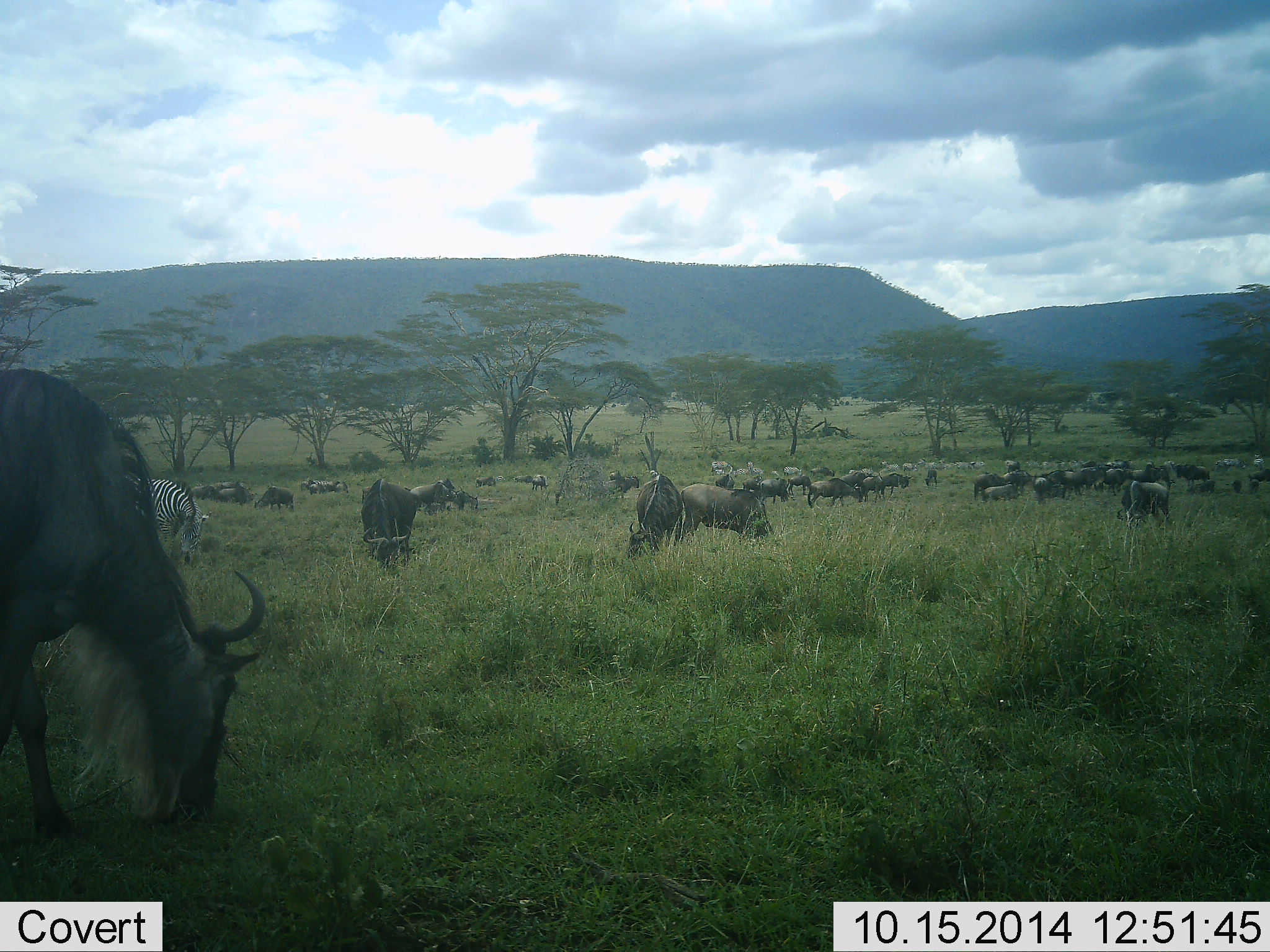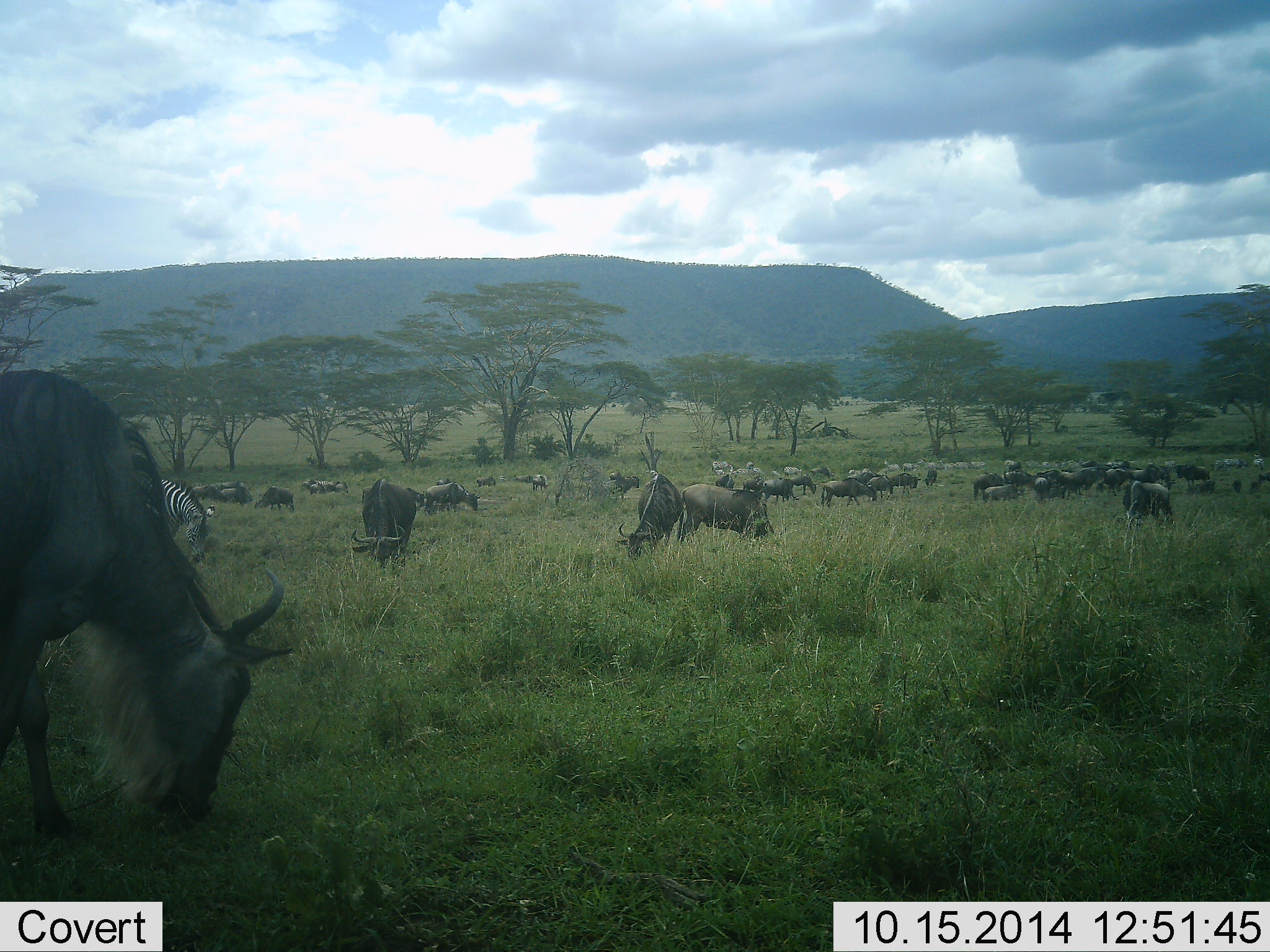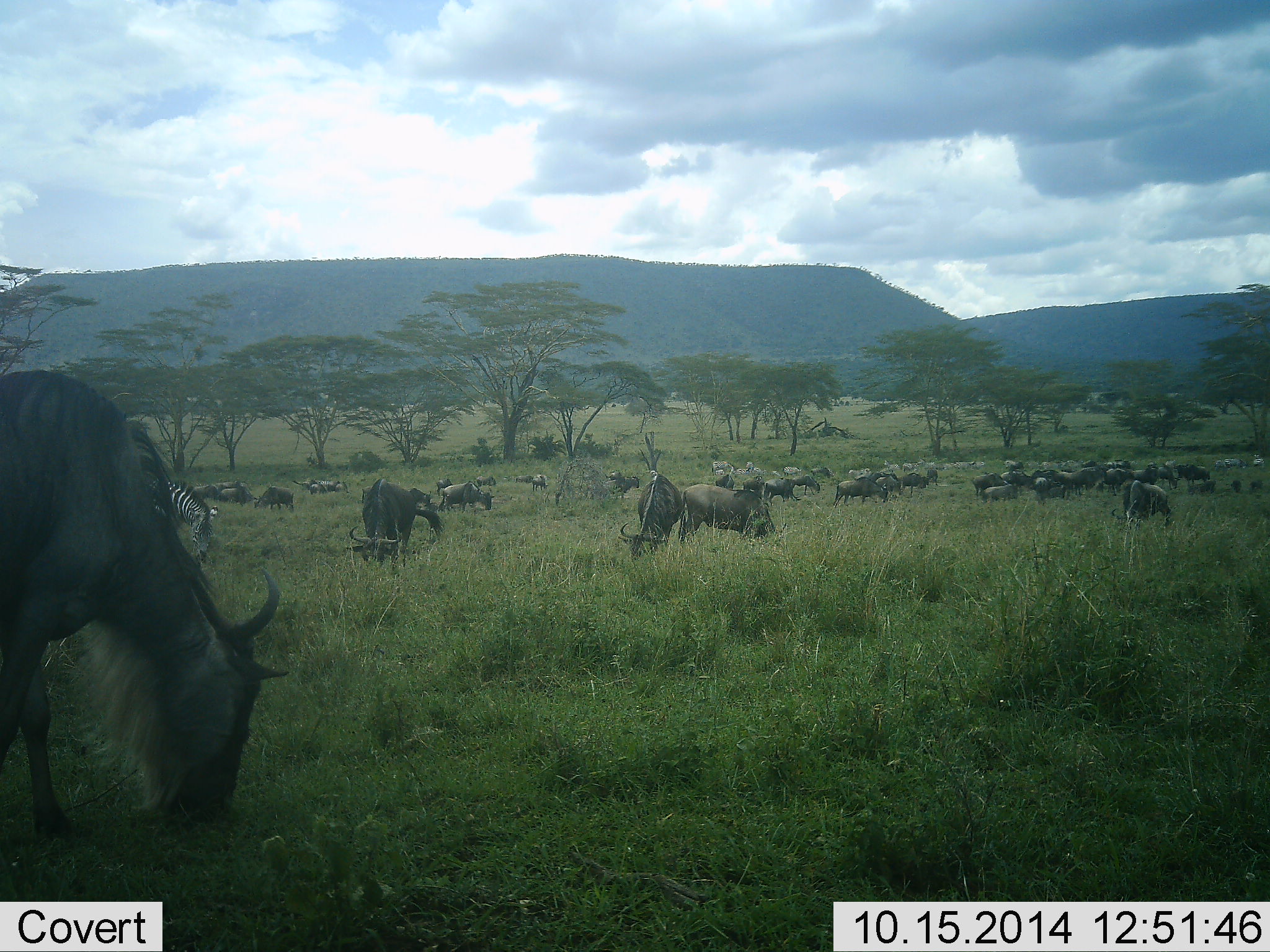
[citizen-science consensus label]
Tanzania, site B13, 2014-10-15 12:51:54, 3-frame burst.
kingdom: Animalia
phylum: Chordata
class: Mammalia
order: Artiodactyla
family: Bovidae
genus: Connochaetes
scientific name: Connochaetes taurinus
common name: blue wildebeest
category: wildebeest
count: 11-50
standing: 33%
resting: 0%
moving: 42%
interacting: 0%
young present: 0%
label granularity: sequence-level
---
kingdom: Animalia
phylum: Chordata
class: Mammalia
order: Perissodactyla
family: Equidae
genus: Equus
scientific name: Equus quagga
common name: plains zebra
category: zebra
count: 11-50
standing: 10%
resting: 0%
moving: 0%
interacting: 0%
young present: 0%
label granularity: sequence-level